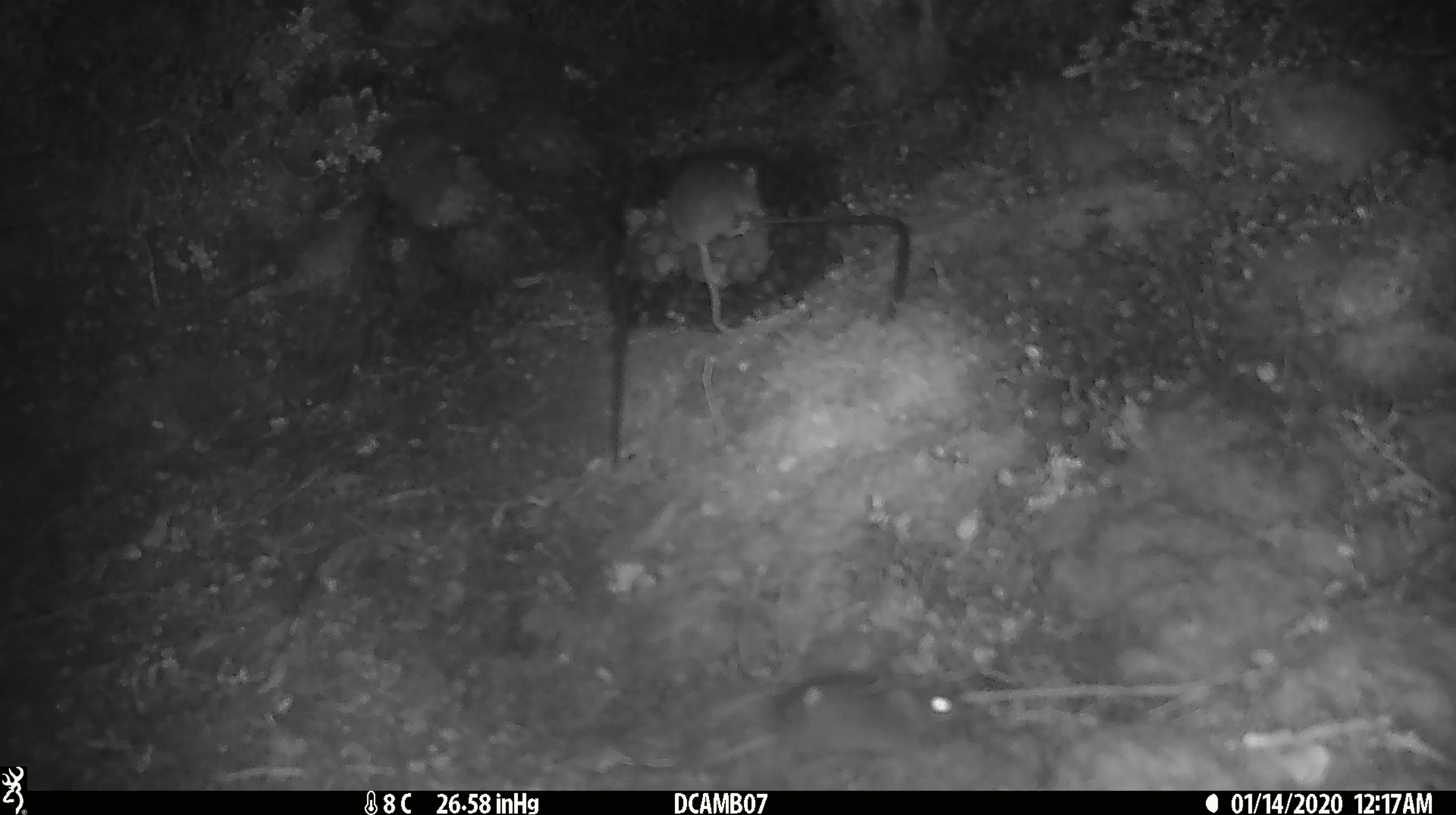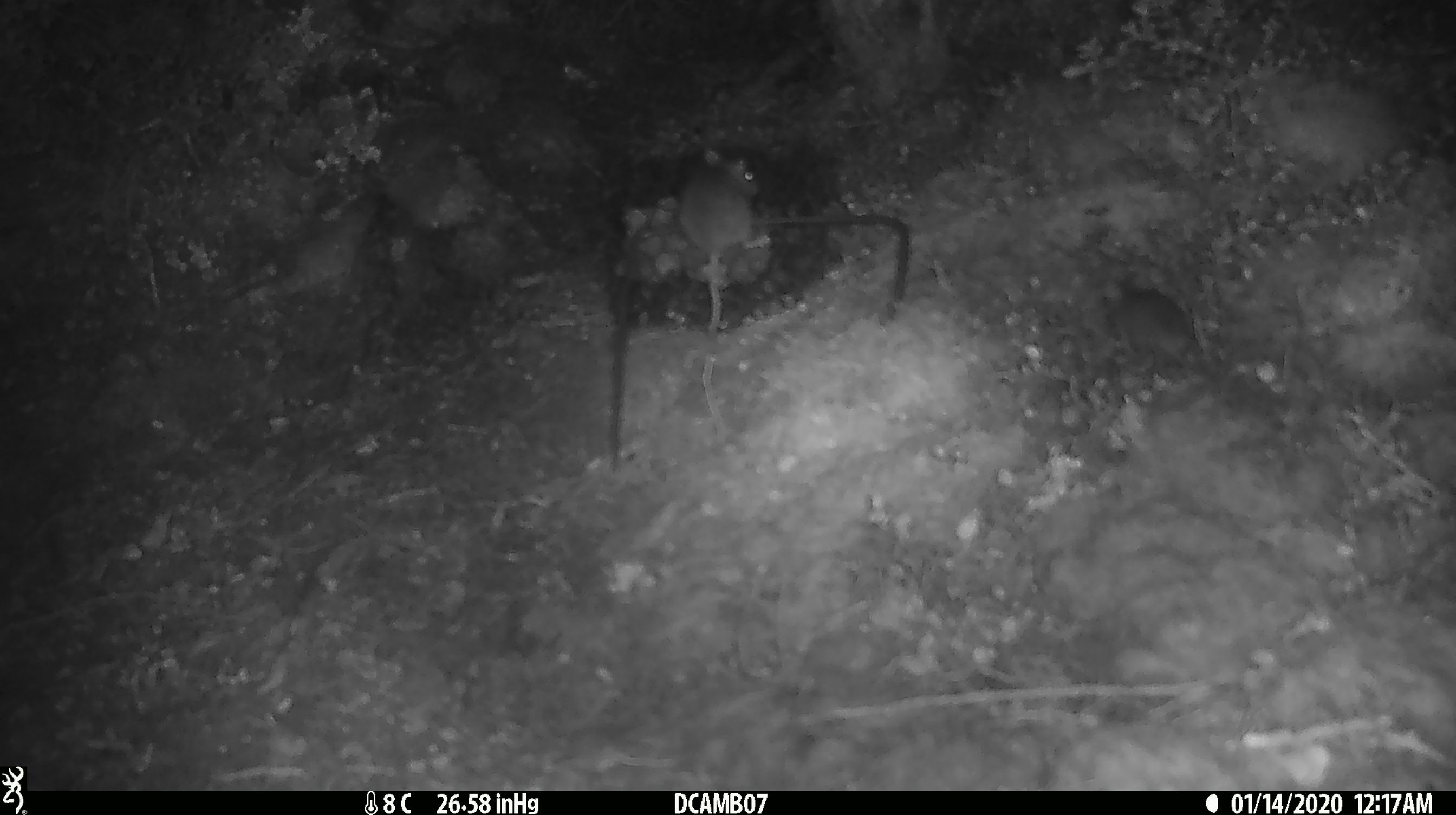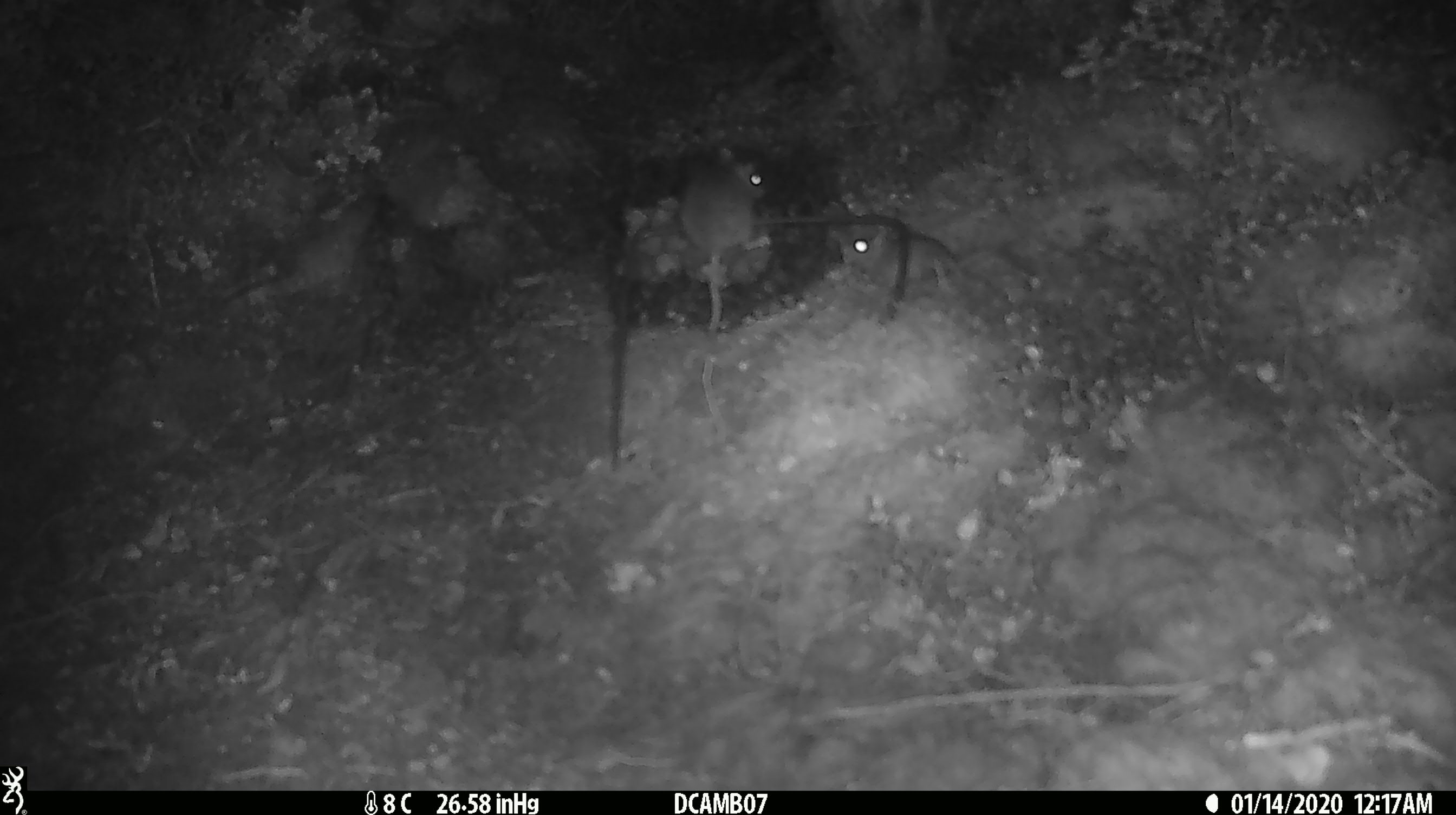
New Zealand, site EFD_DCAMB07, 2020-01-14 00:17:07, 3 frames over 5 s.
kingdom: Animalia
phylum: Chordata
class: Mammalia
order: Rodentia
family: Muridae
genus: Mus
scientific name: Mus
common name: mouse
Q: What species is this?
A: Mouse (Mus).